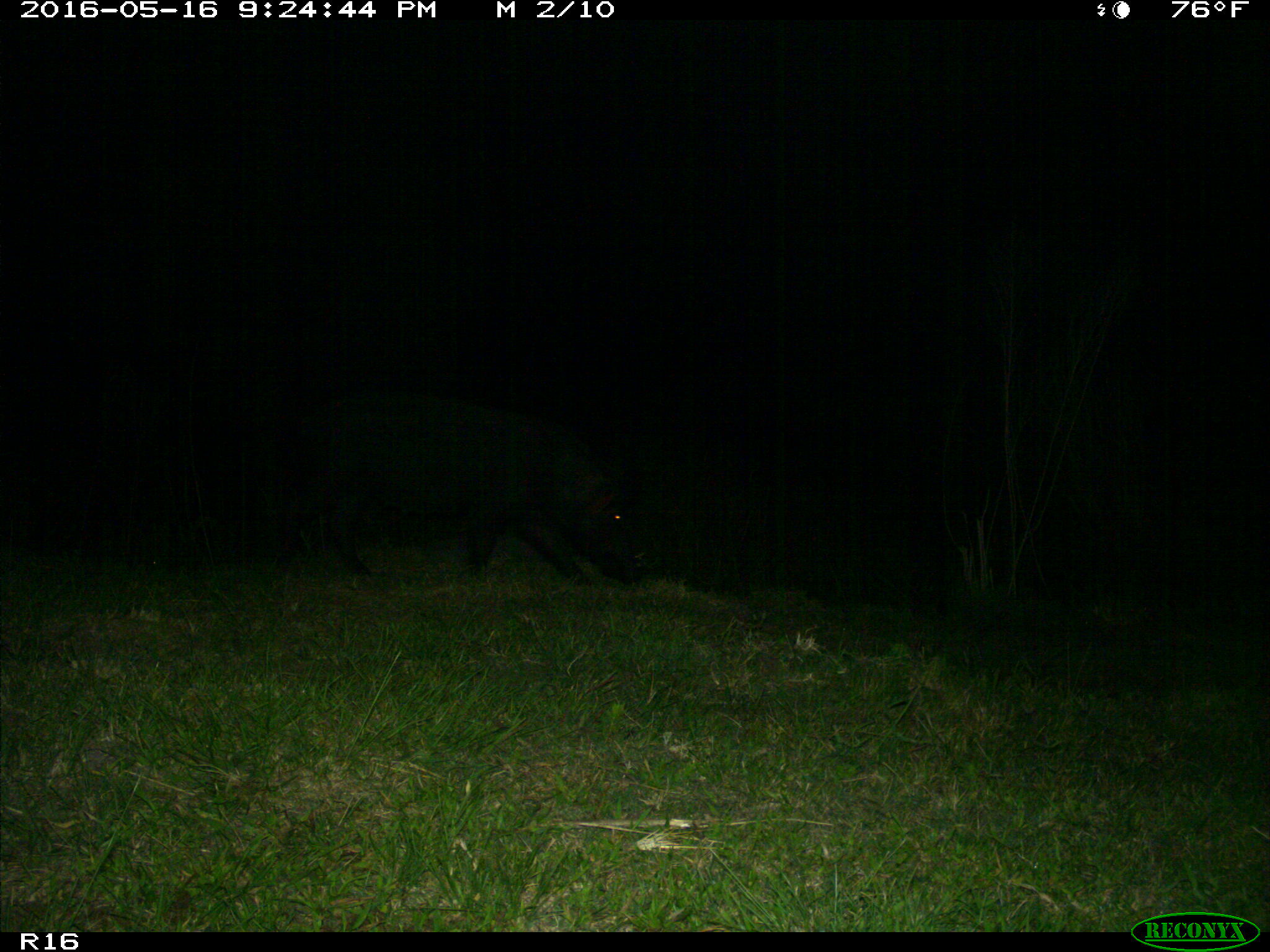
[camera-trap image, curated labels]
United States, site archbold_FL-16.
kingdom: Animalia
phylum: Chordata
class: Mammalia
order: Artiodactyla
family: Suidae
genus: Sus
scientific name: Sus scrofa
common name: wild boar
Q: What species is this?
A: Sus scrofa (wild boar).